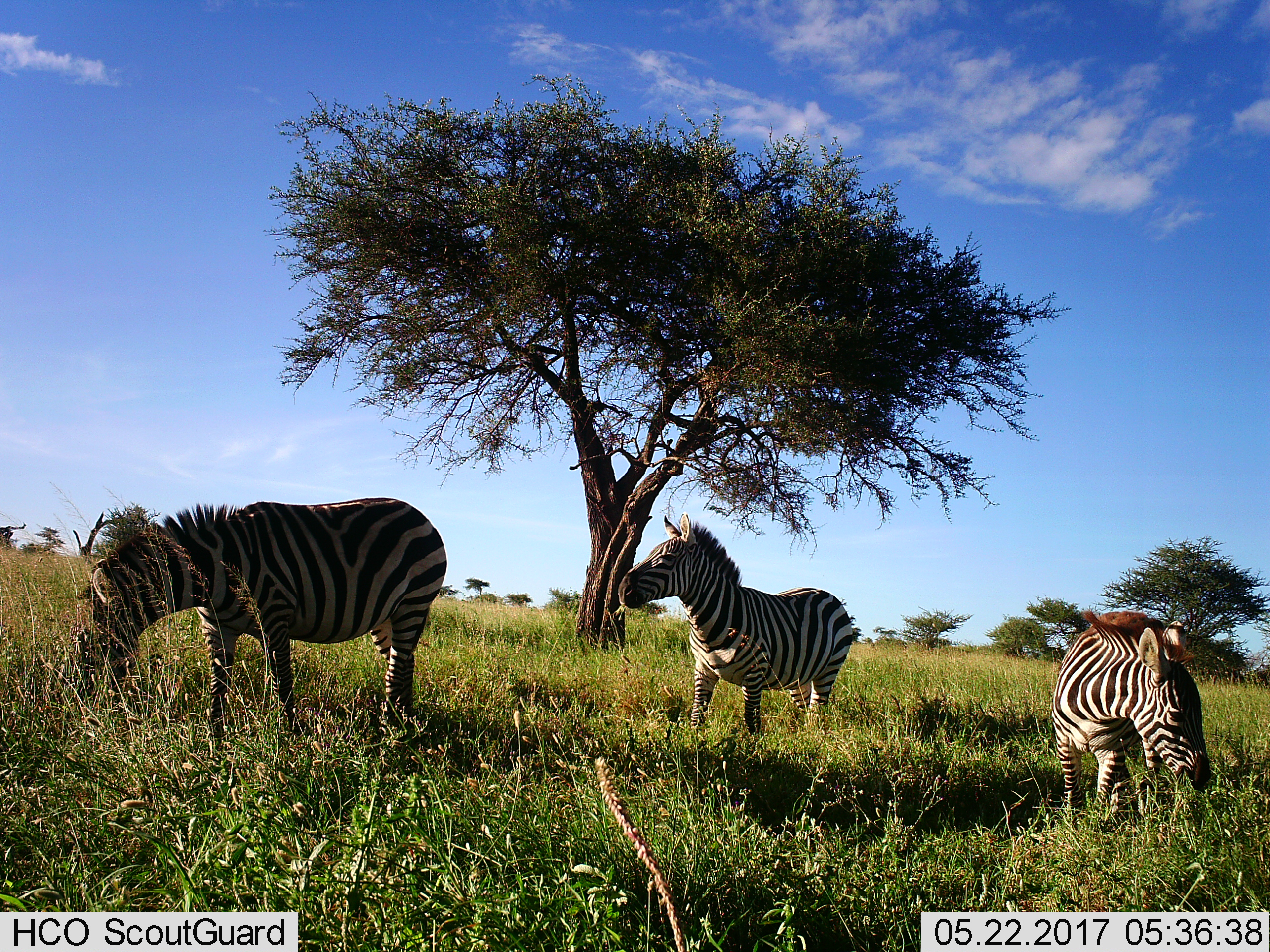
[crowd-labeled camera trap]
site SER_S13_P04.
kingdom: Animalia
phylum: Chordata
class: Mammalia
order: Perissodactyla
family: Equidae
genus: Equus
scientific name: Equus quagga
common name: plains zebra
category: zebraplains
Zebraplains (plains zebra) (Equus quagga), count 3. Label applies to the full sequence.